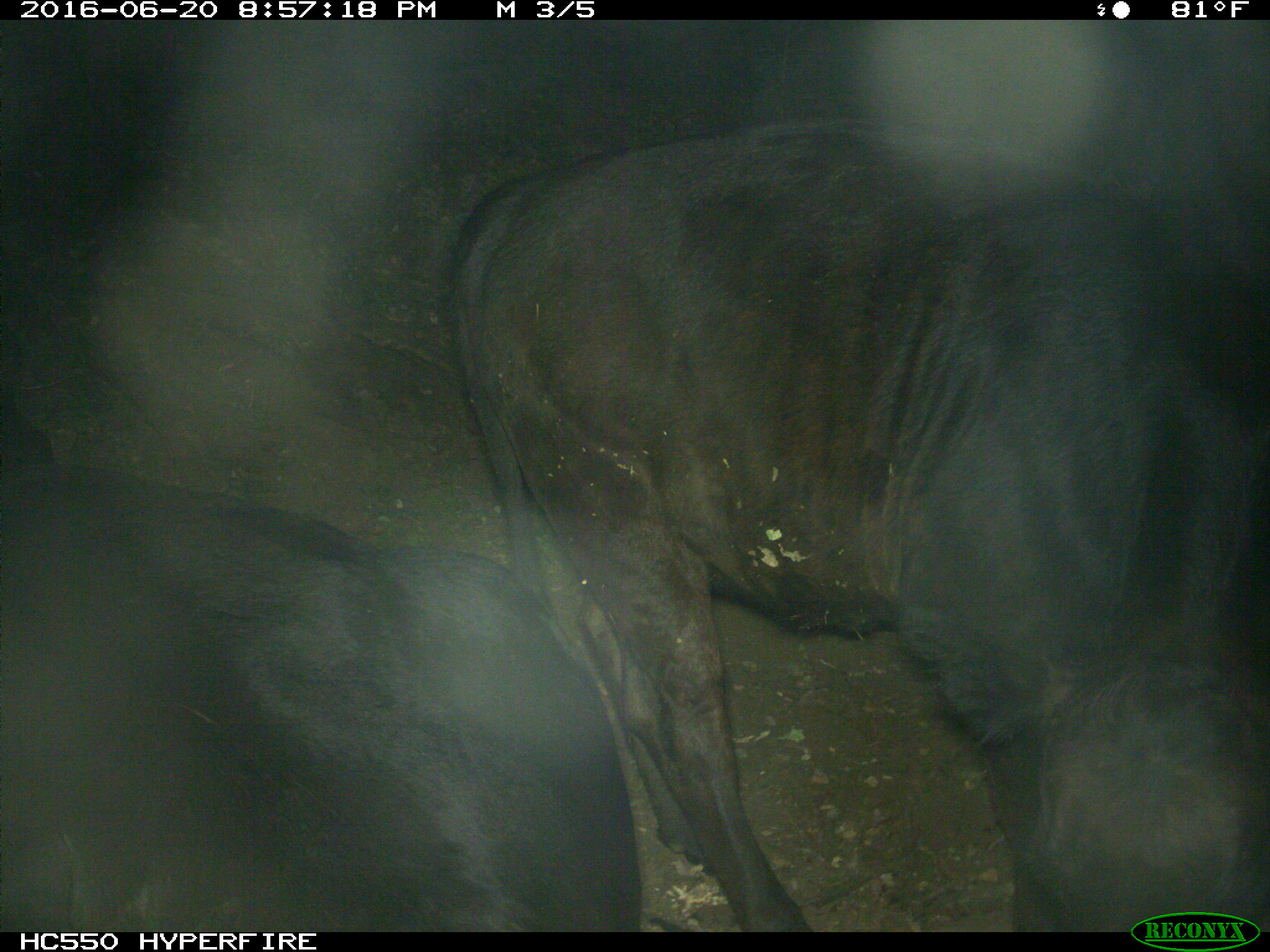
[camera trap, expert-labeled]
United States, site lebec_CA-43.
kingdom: Animalia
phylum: Chordata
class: Mammalia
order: Artiodactyla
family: Bovidae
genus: Bos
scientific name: Bos taurus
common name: domestic cow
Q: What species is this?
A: Bos taurus (domestic cow).